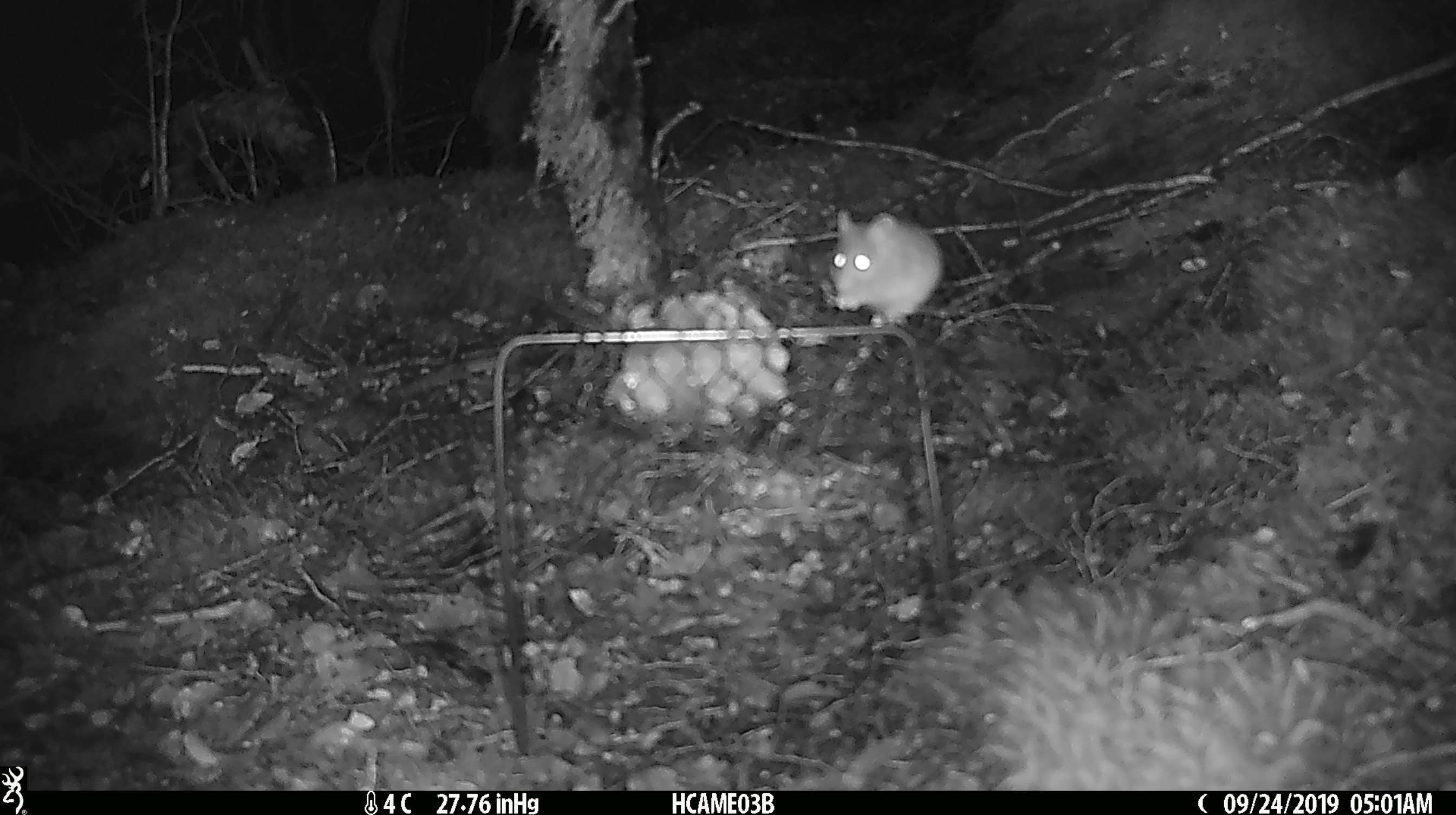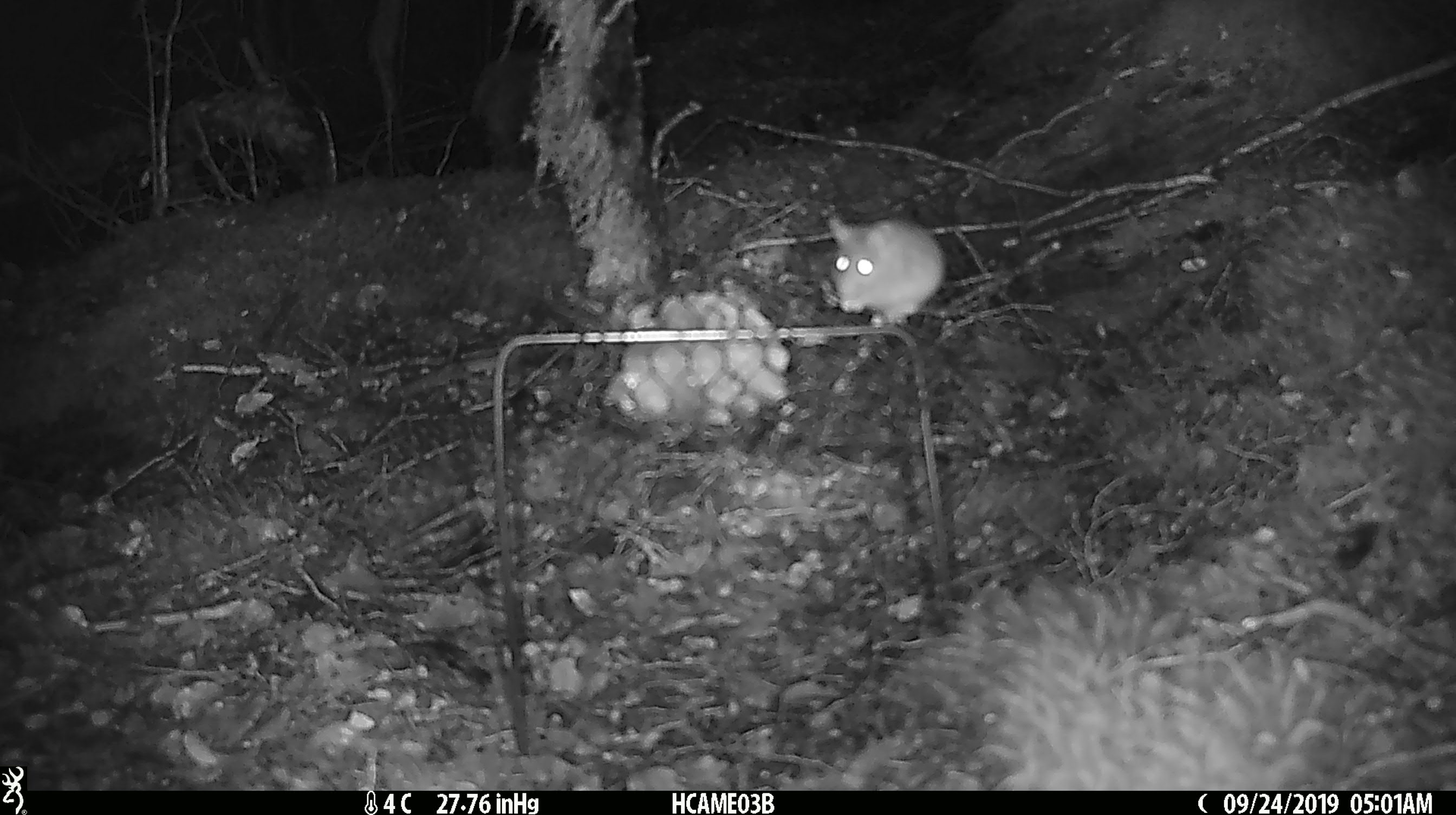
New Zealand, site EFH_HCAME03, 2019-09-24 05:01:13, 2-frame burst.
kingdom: Animalia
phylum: Chordata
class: Mammalia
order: Rodentia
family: Muridae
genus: Mus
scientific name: Mus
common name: mouse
Mouse (Mus).